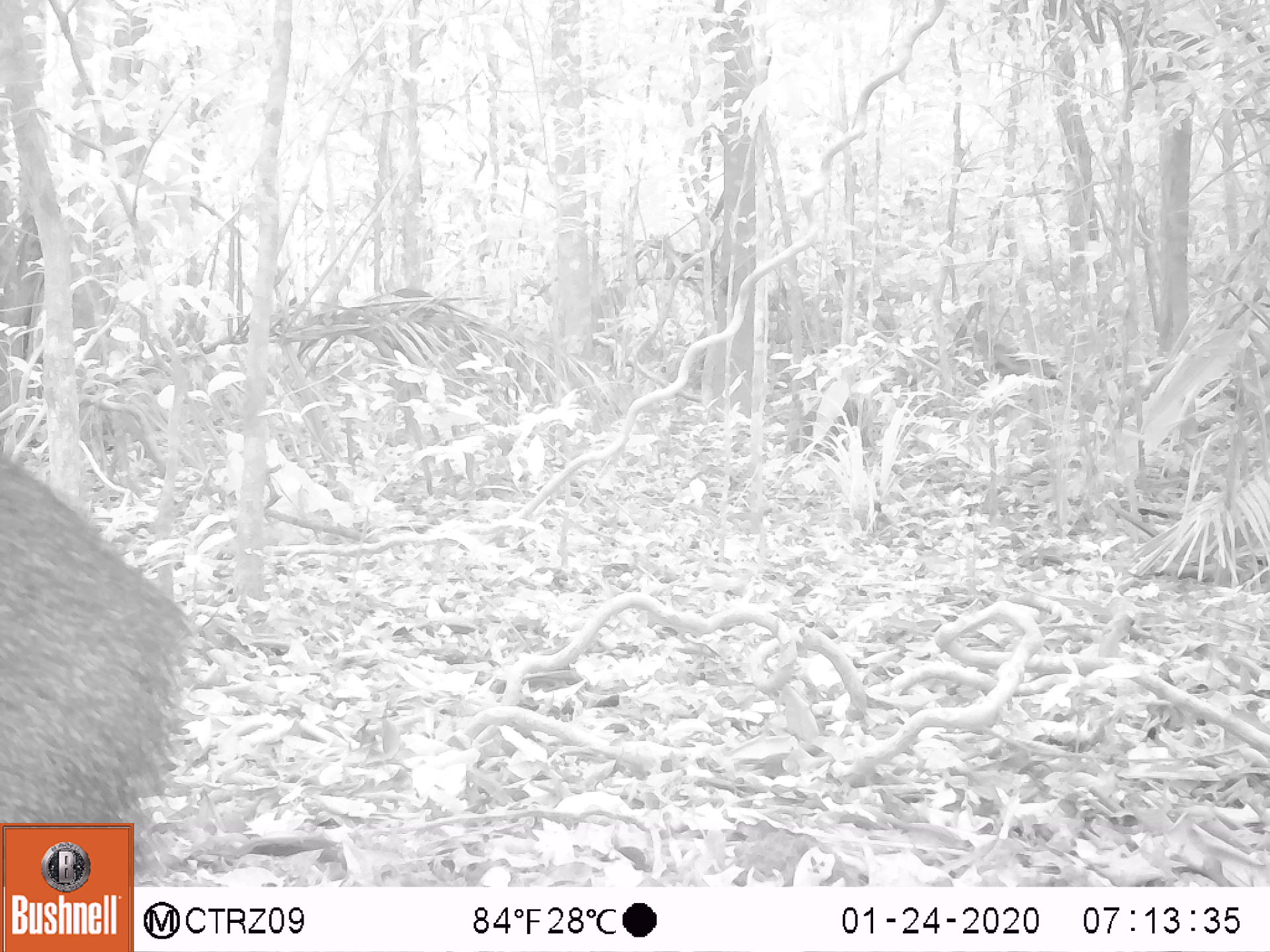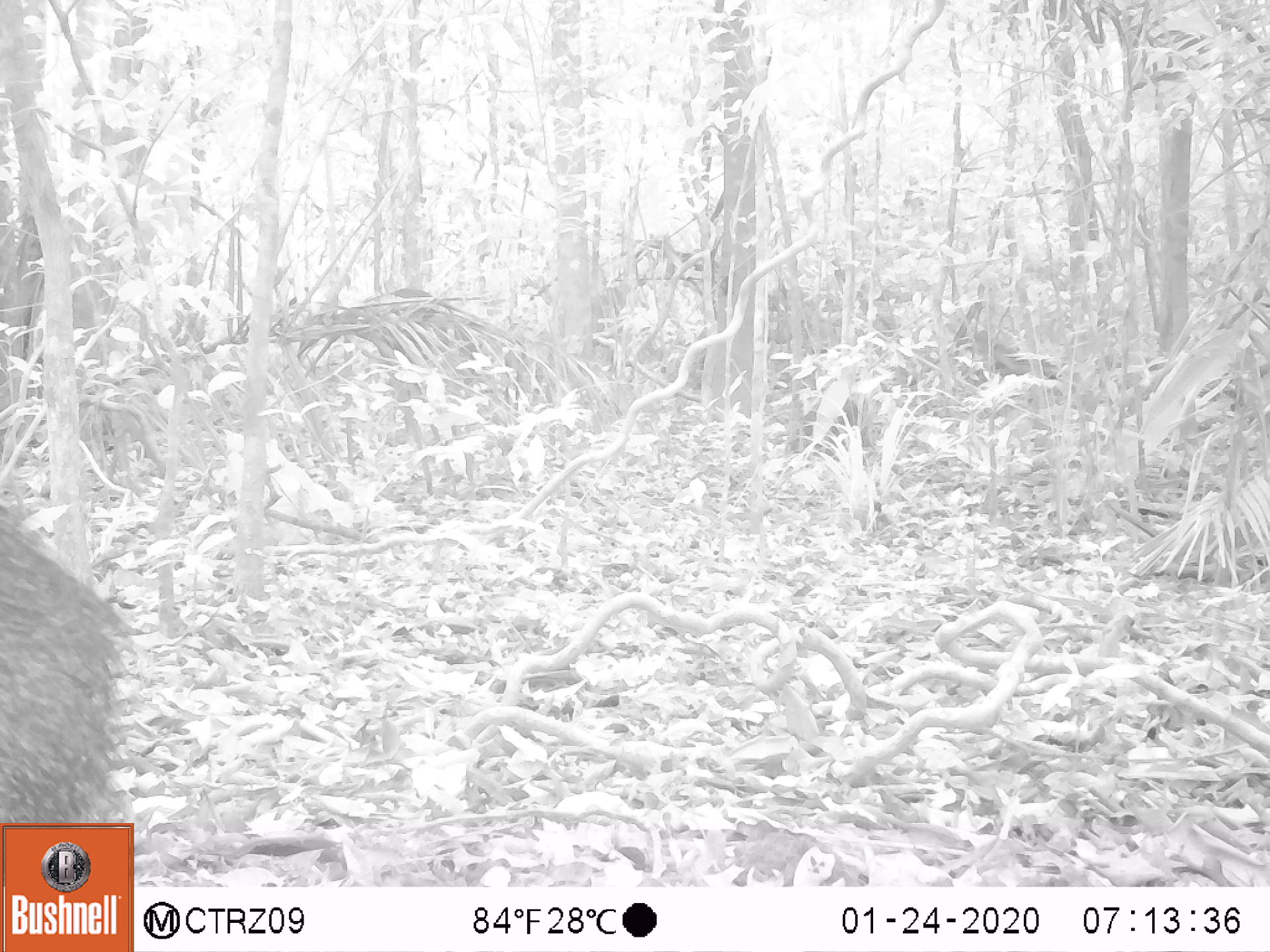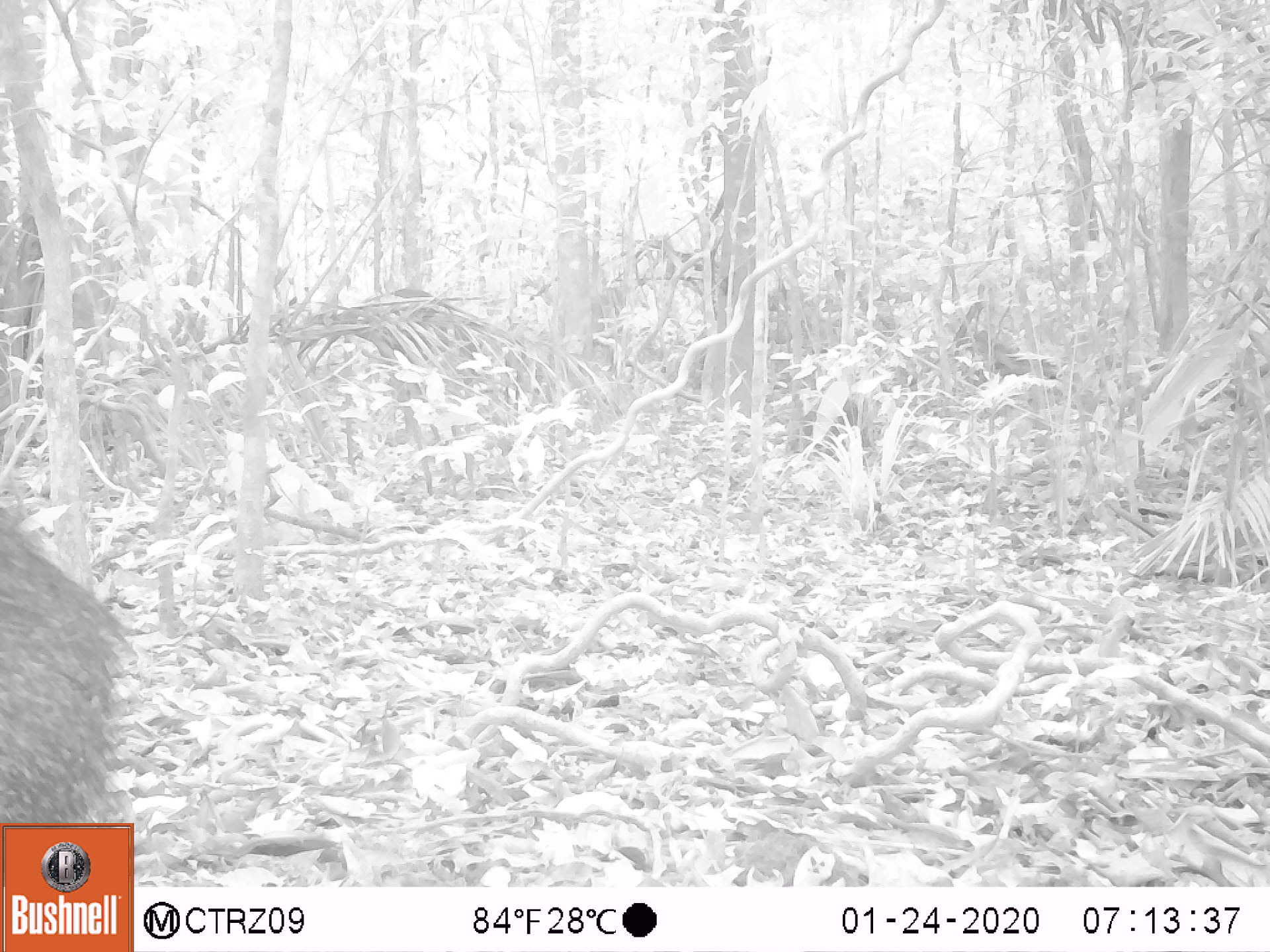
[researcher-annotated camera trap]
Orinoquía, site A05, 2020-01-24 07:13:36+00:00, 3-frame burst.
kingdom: Animalia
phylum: Chordata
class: Mammalia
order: Artiodactyla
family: Tayassuidae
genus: Pecari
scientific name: Pecari tajacu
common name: collared peccary